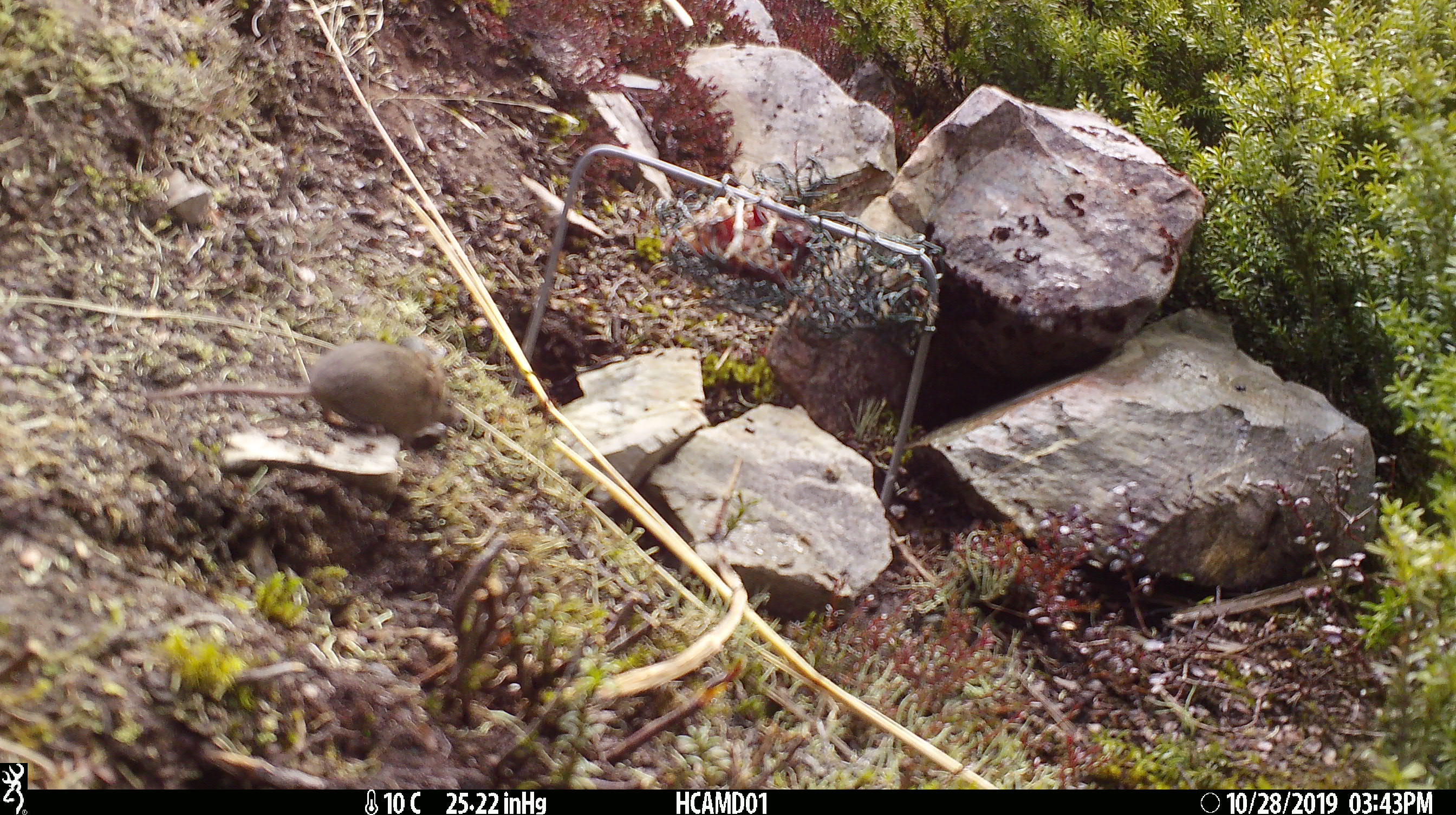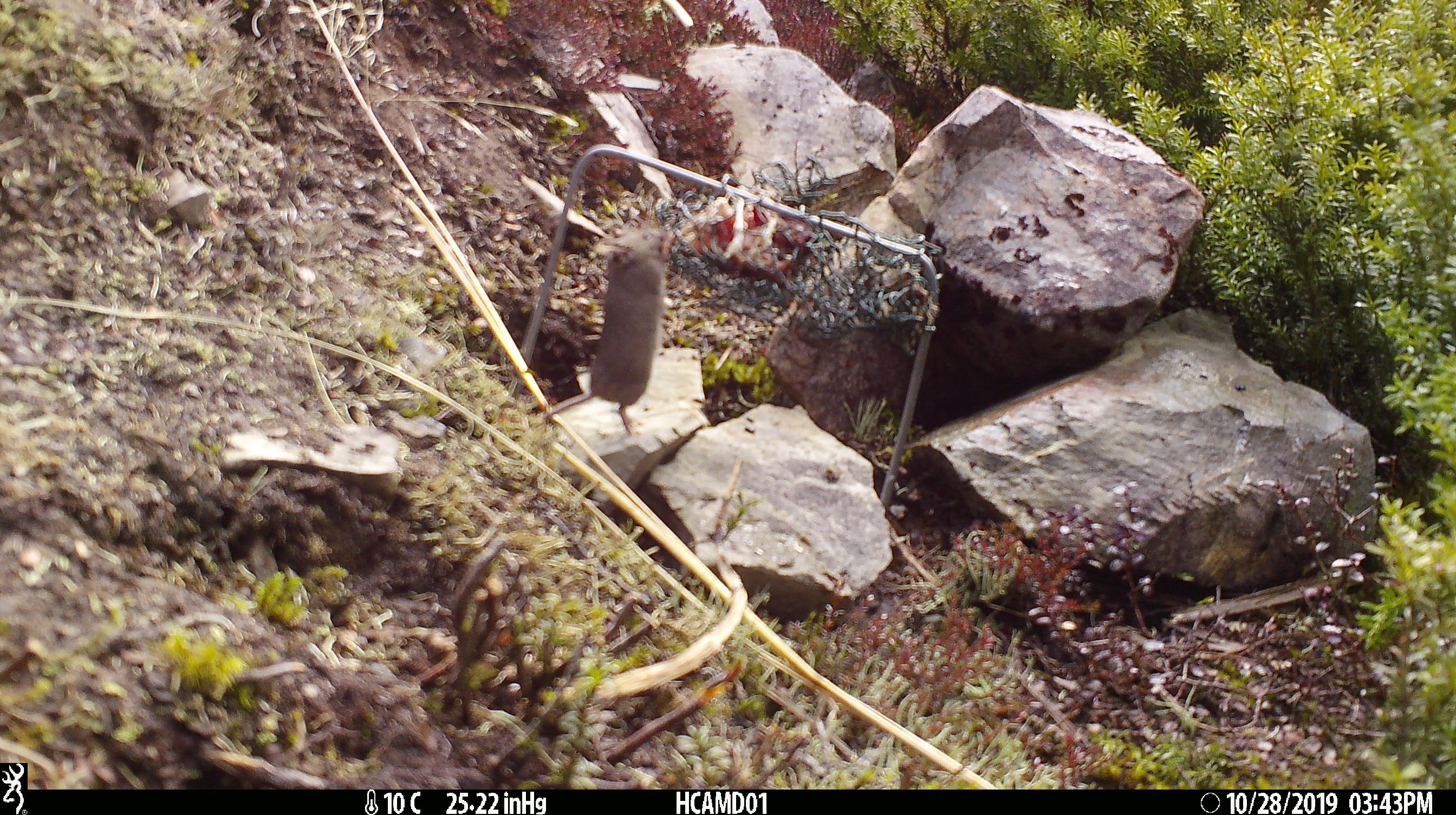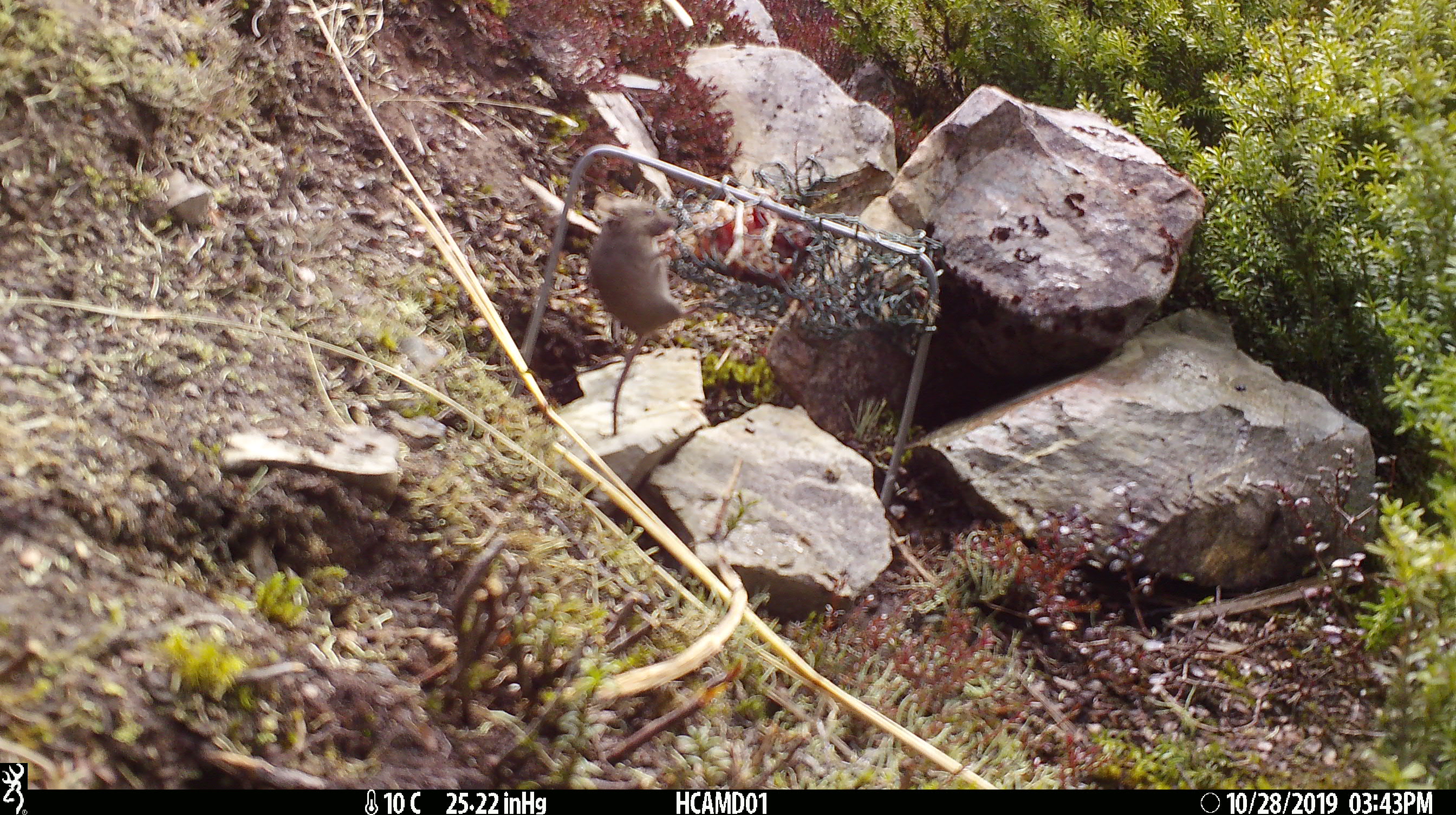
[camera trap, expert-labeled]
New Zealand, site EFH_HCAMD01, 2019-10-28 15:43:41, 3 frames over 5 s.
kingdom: Animalia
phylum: Chordata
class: Mammalia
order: Rodentia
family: Muridae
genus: Mus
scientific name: Mus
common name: mouse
Mouse (Mus).